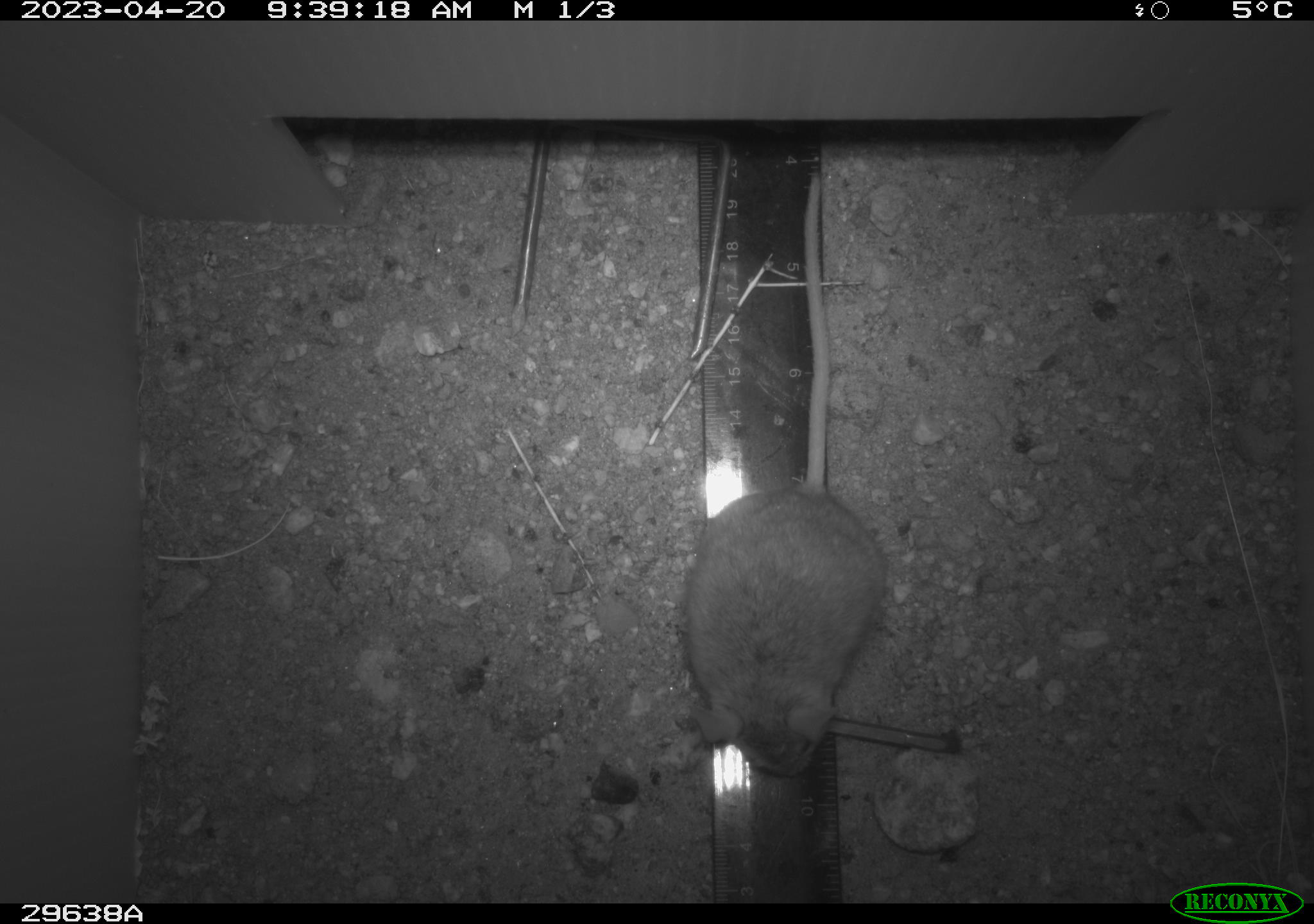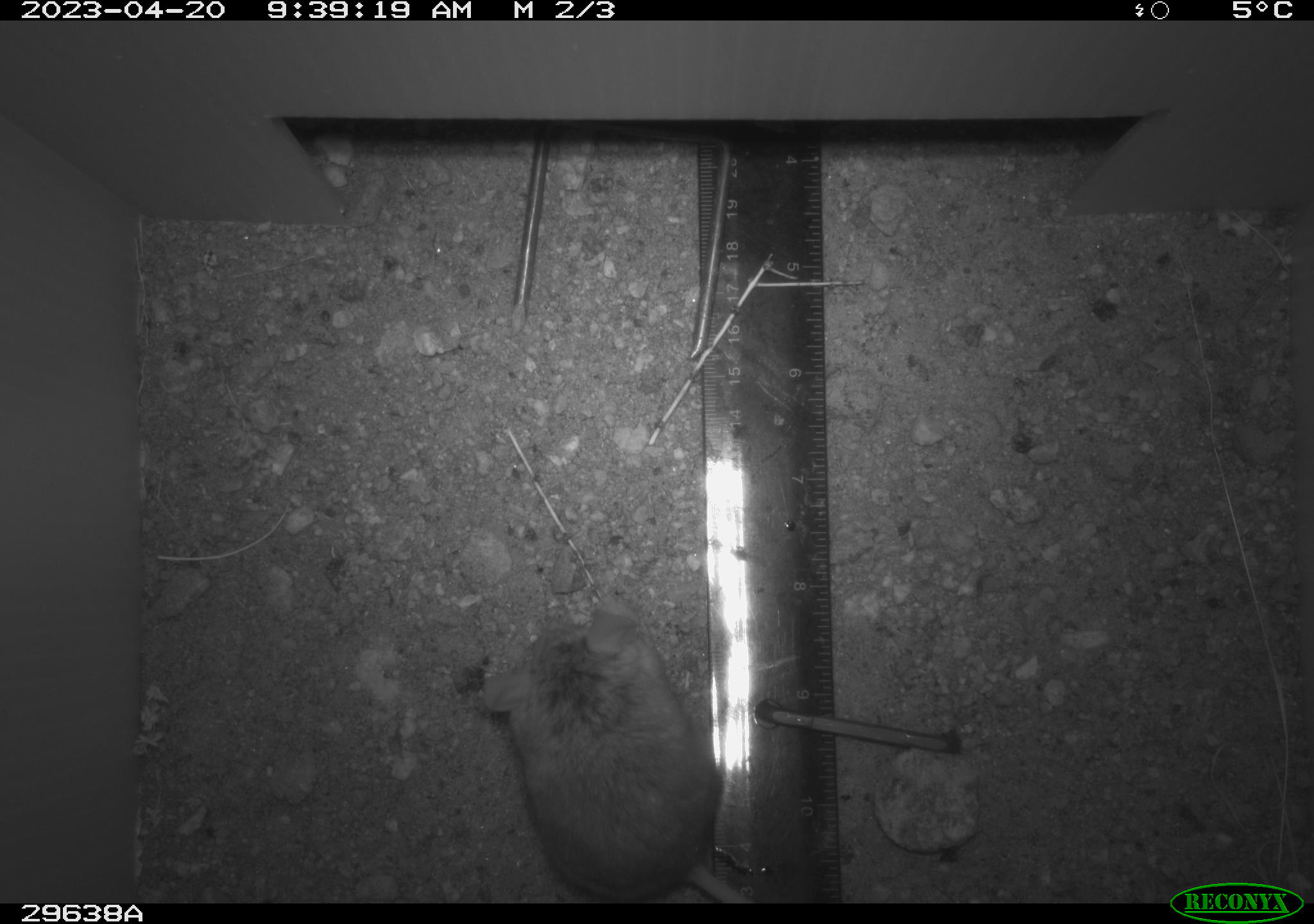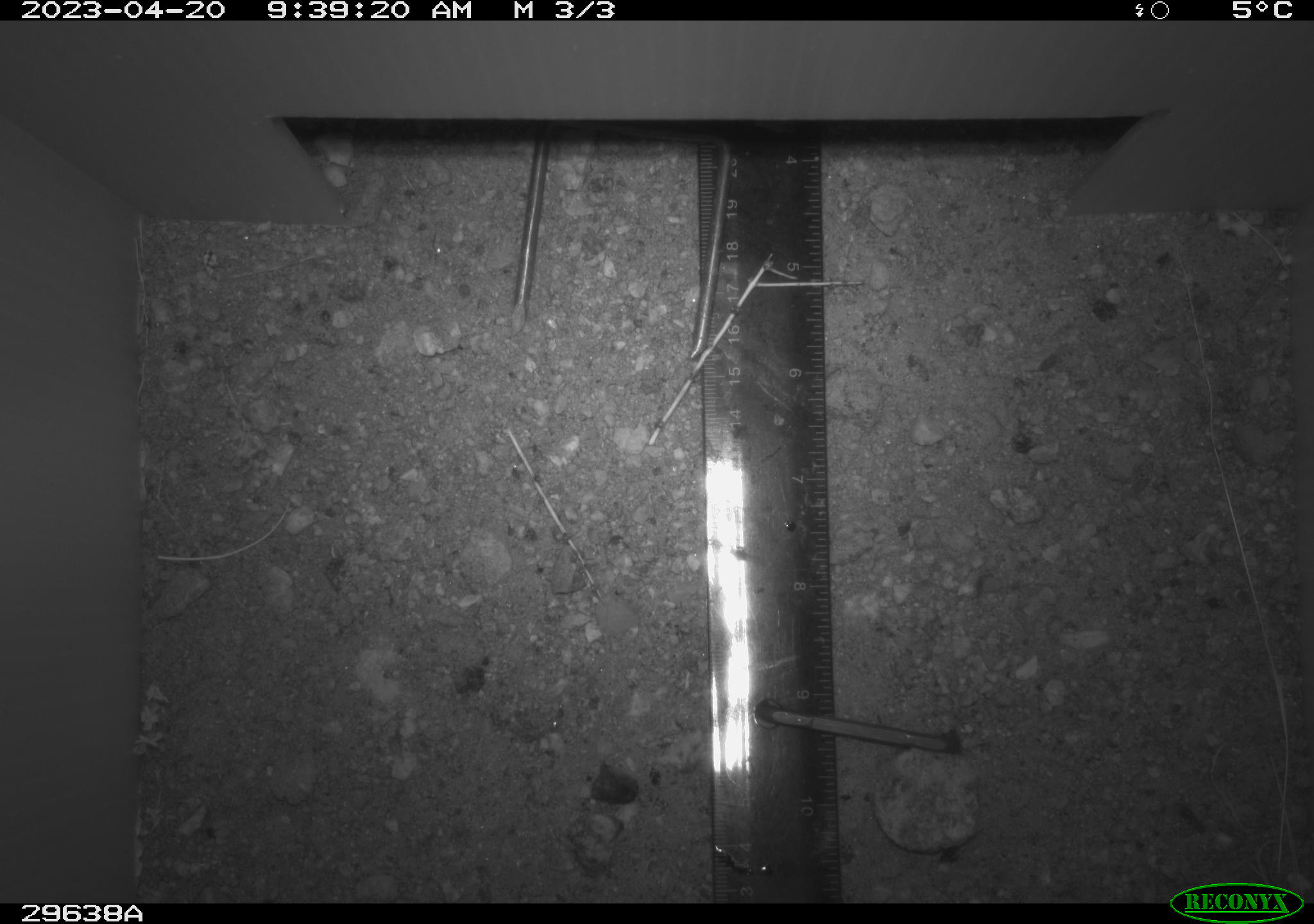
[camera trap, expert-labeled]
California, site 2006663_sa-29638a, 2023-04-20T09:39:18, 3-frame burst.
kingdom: Animalia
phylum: Chordata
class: Mammalia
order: Rodentia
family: Cricetidae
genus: Peromyscus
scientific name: Peromyscus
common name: deer mice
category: peromyscus species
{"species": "peromyscus species (deer mice) (Peromyscus)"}